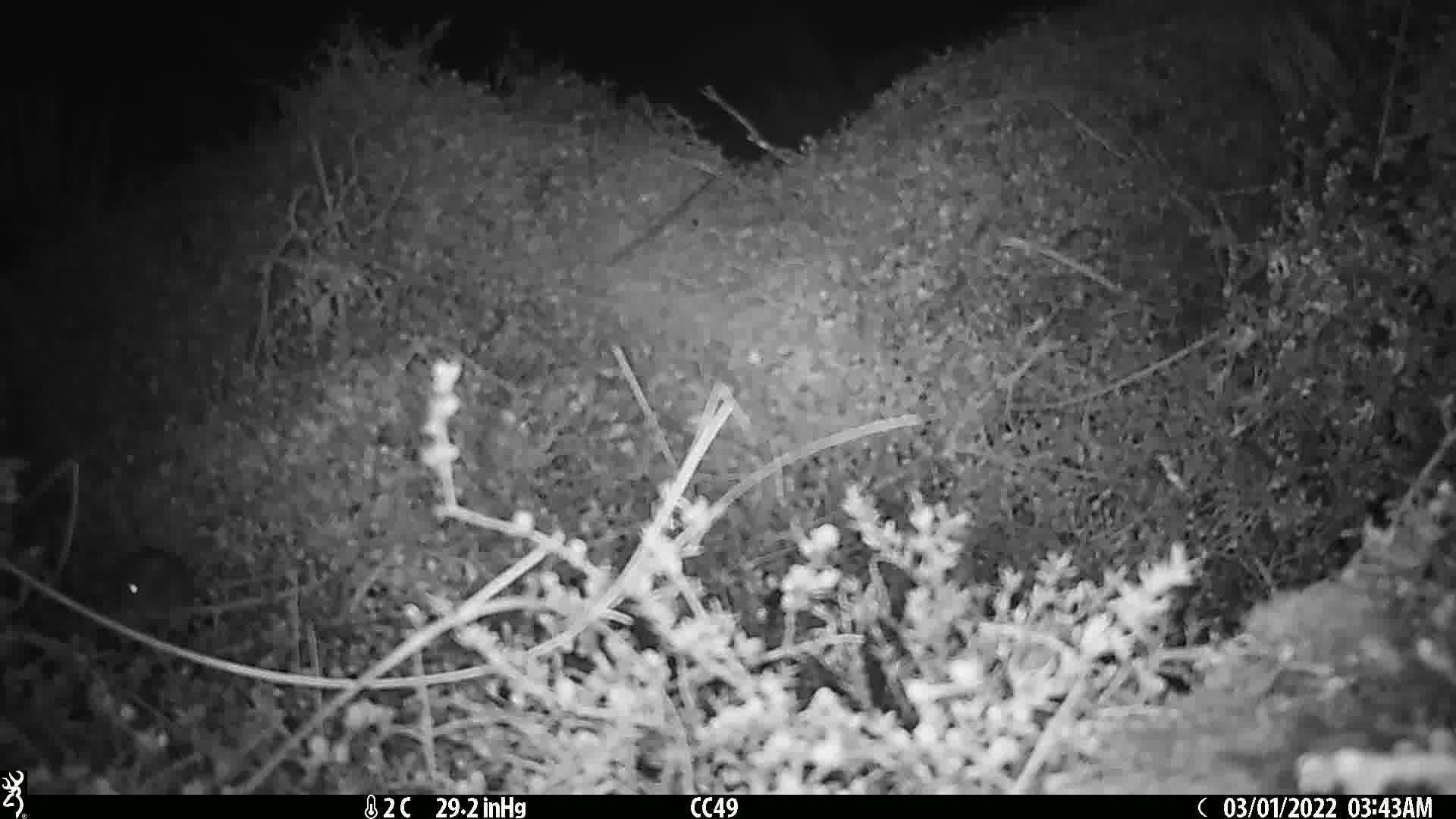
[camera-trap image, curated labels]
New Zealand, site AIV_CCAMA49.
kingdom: Animalia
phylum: Chordata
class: Mammalia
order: Rodentia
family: Muridae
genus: Mus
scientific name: Mus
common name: mouse